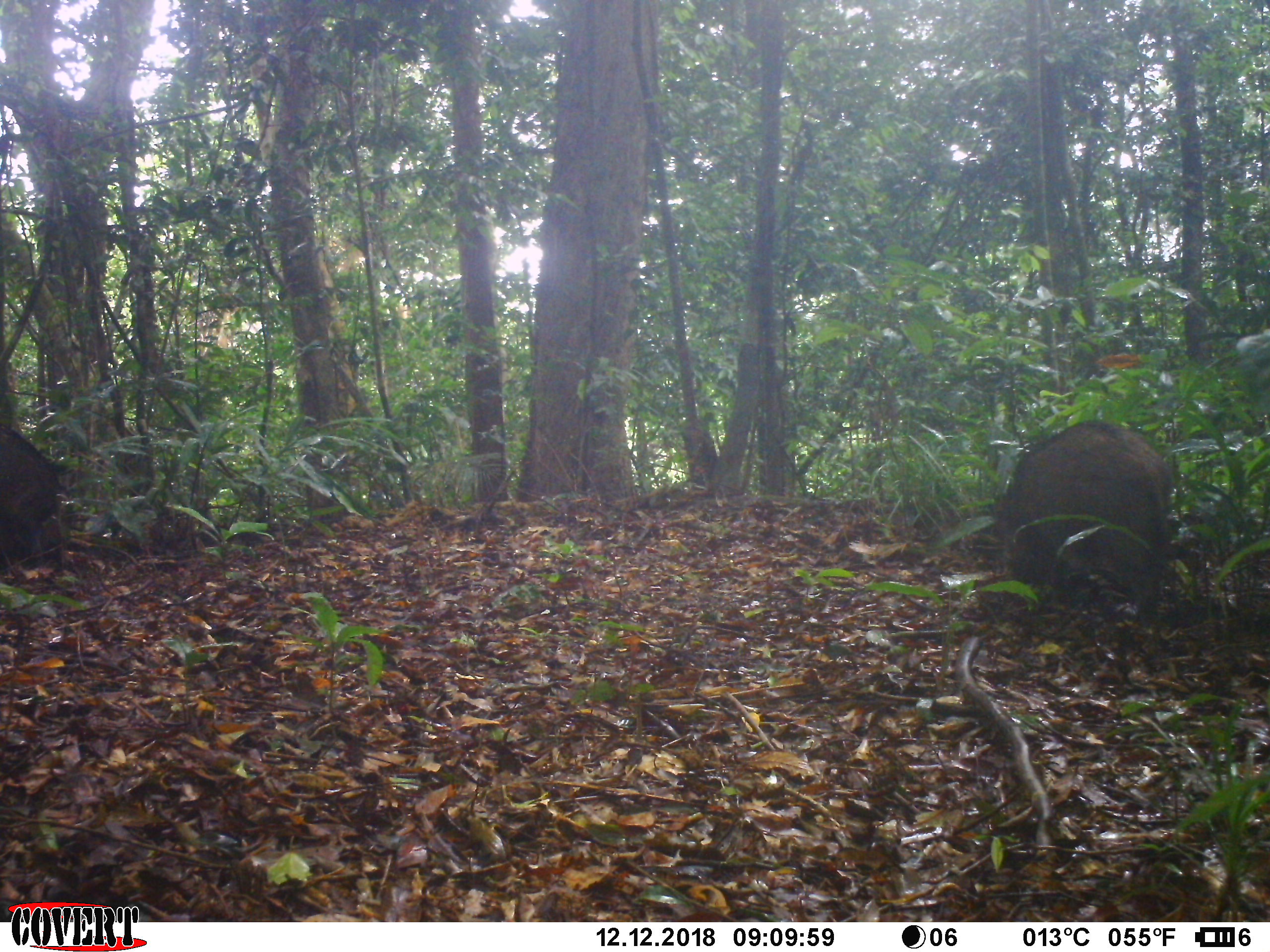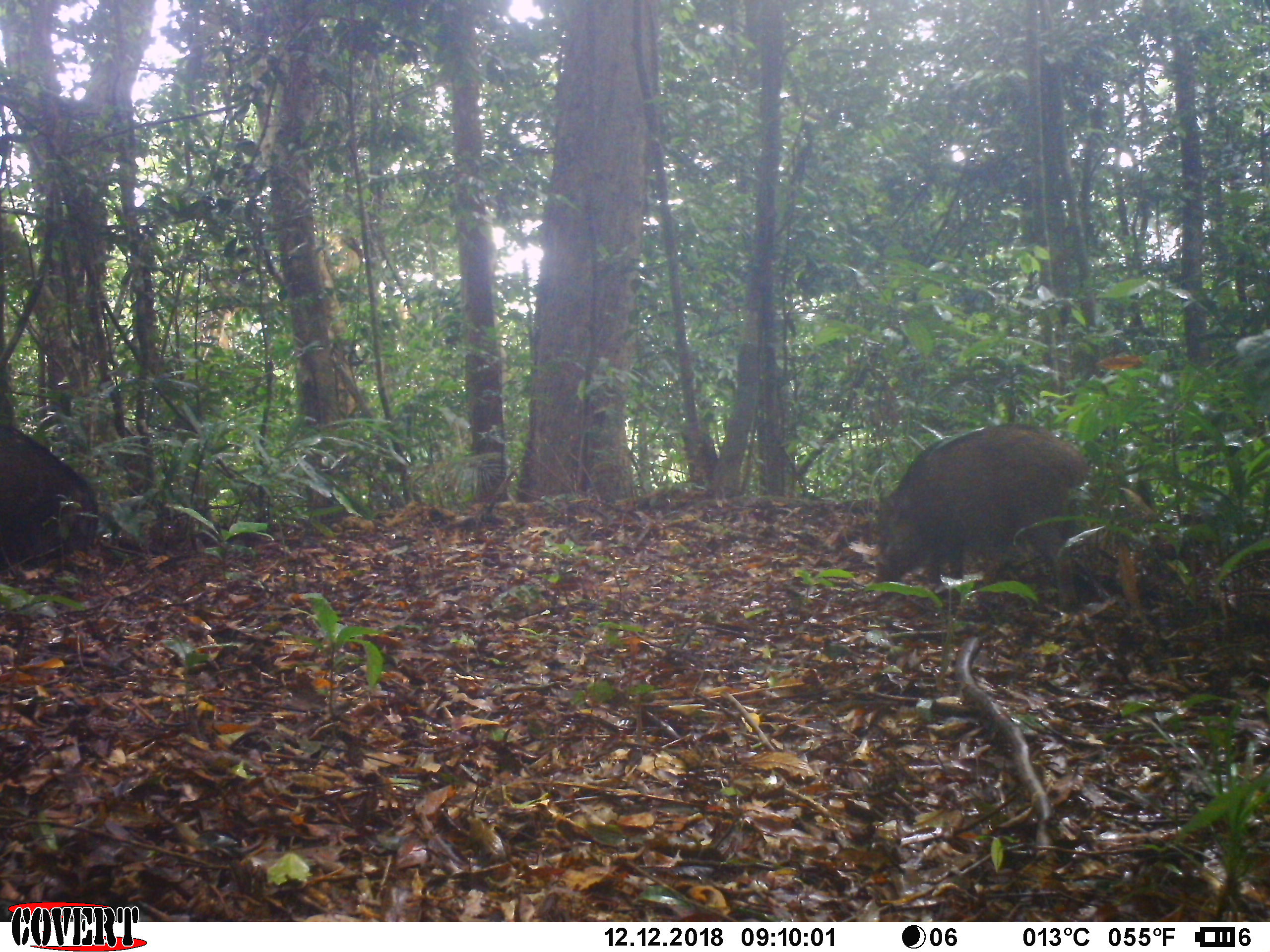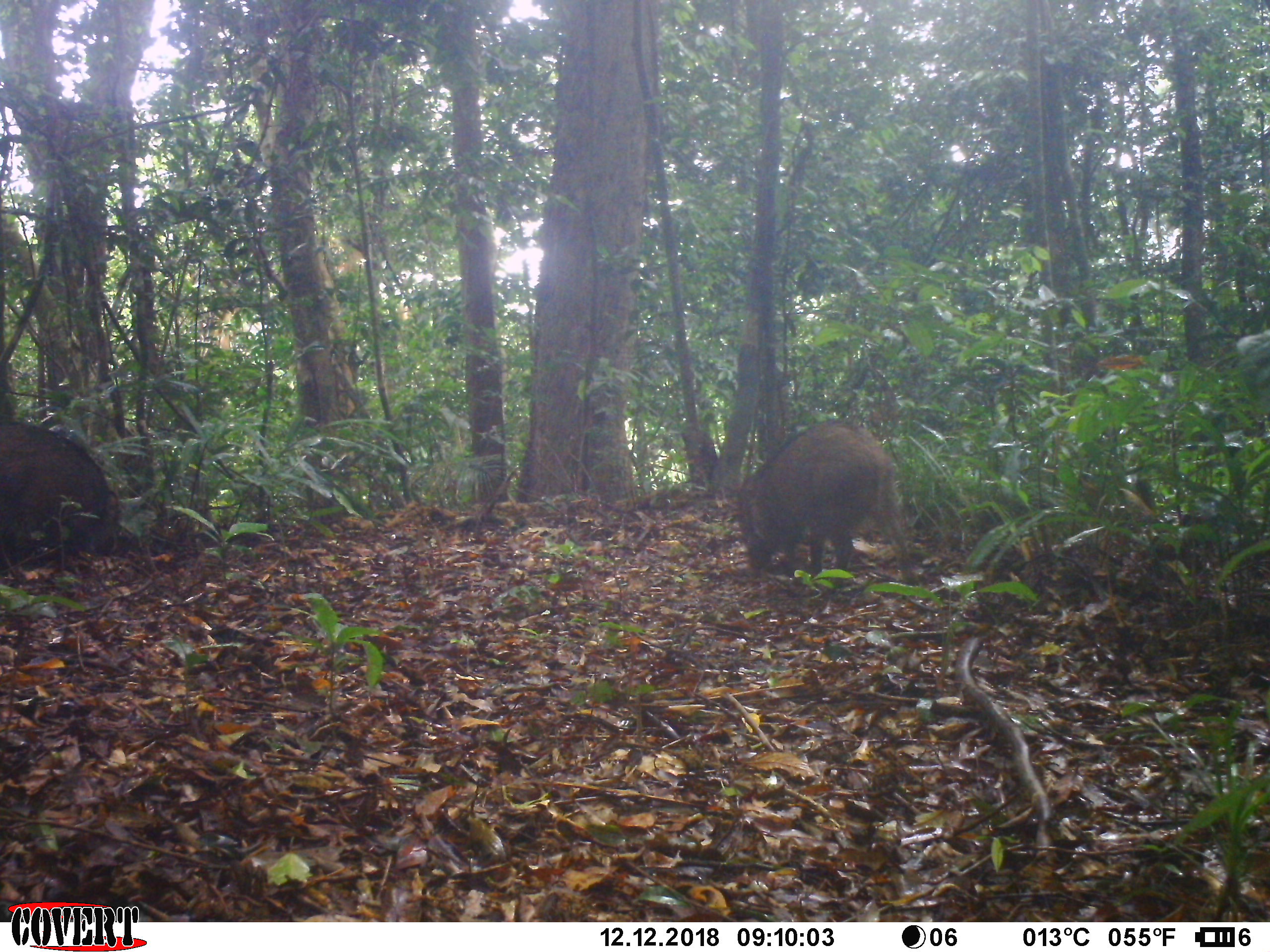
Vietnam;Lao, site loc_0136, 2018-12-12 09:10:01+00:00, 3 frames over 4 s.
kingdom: Animalia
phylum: Chordata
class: Mammalia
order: Artiodactyla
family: Suidae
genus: Sus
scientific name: Sus scrofa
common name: eurasian wild pig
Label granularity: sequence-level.